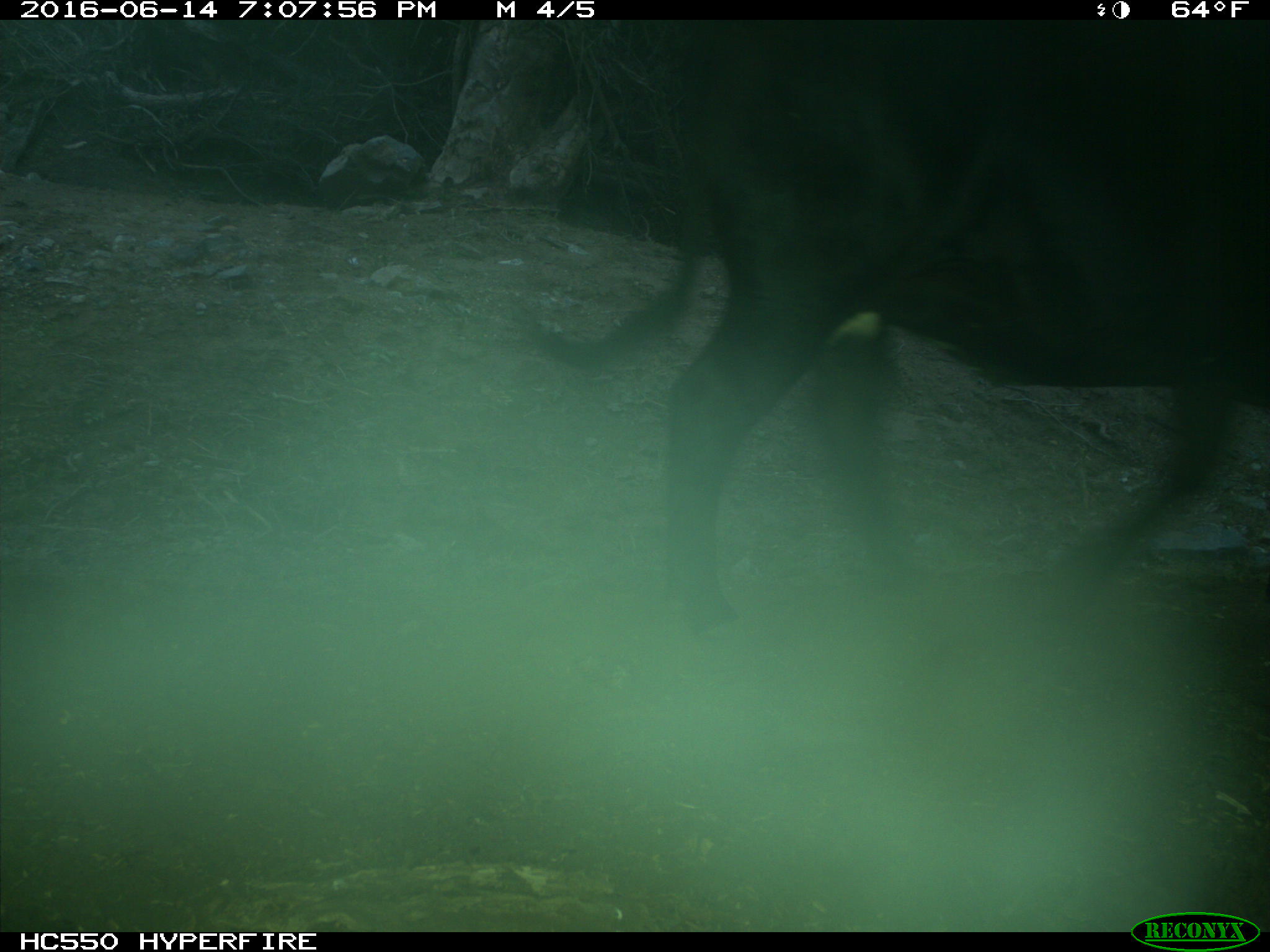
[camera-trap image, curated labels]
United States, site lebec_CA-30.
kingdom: Animalia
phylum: Chordata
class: Mammalia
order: Artiodactyla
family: Bovidae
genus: Bos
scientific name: Bos taurus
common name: domestic cow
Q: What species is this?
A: Bos taurus (domestic cow).